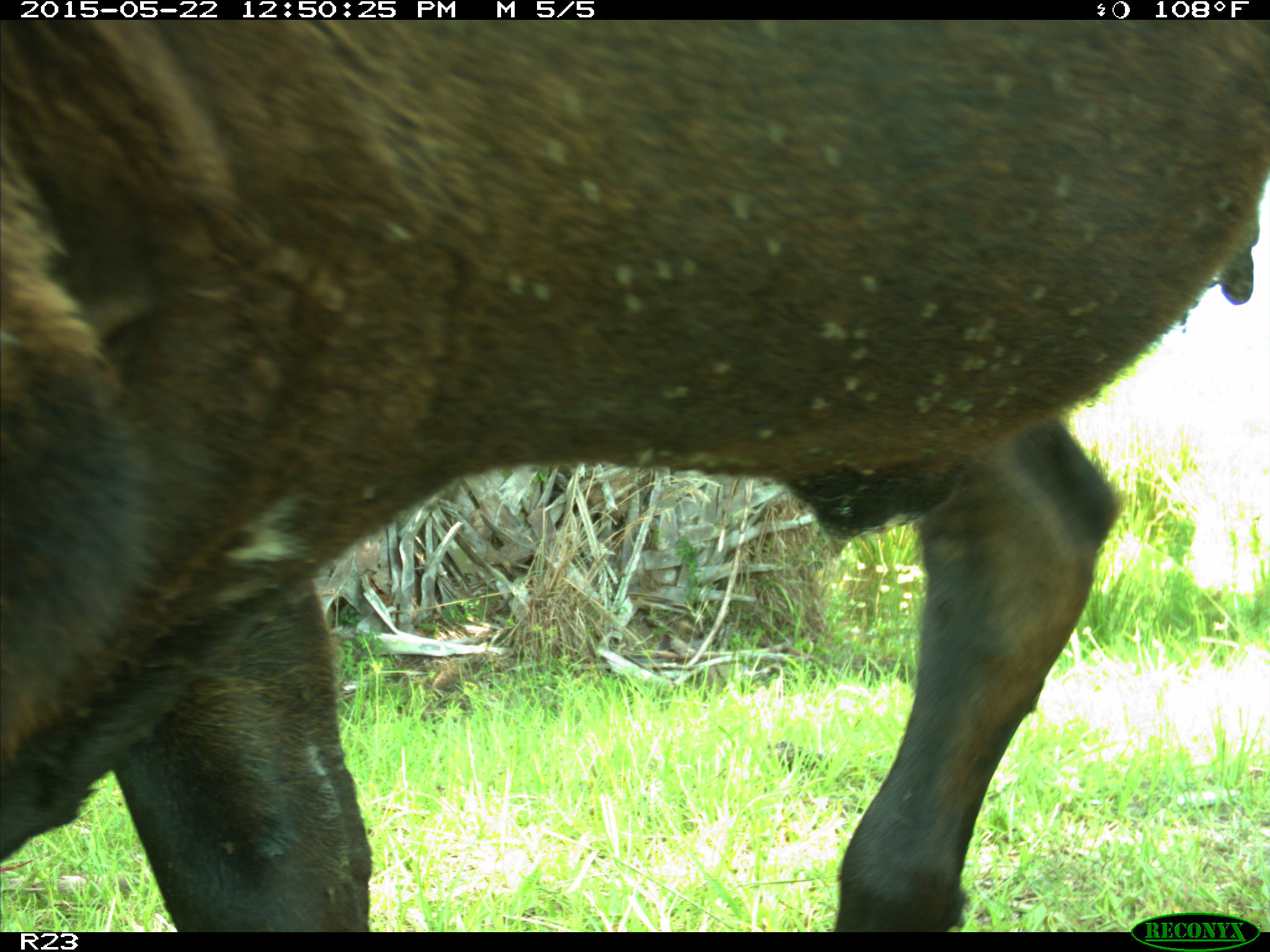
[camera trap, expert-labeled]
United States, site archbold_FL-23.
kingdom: Animalia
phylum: Chordata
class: Mammalia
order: Artiodactyla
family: Bovidae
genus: Bos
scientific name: Bos taurus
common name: domestic cow